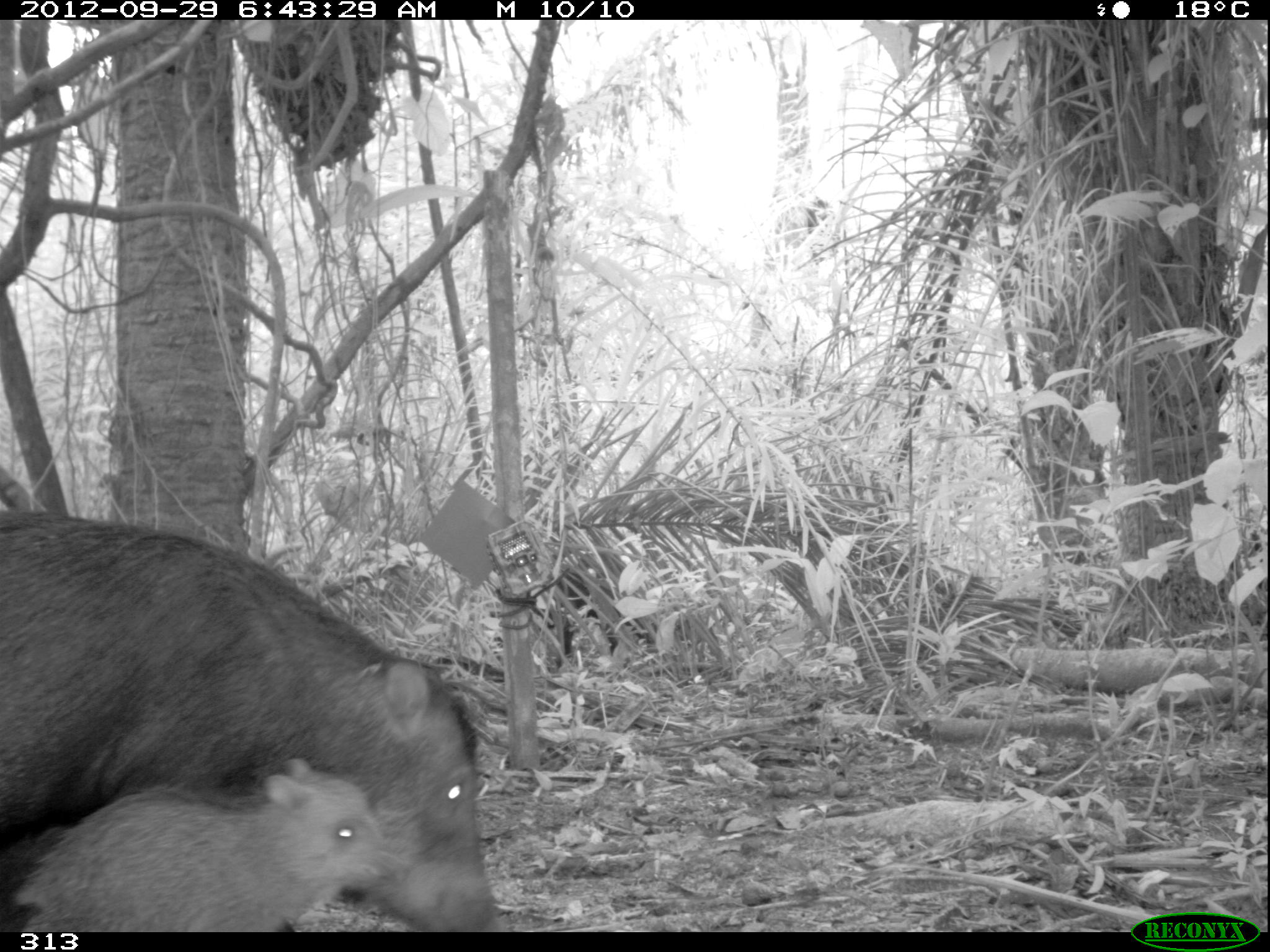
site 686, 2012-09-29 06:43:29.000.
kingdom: Animalia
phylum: Chordata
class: Mammalia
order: Artiodactyla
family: Tayassuidae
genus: Tayassu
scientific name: Tayassu pecari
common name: white-lipped peccary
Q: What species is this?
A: Tayassu pecari (white-lipped peccary).